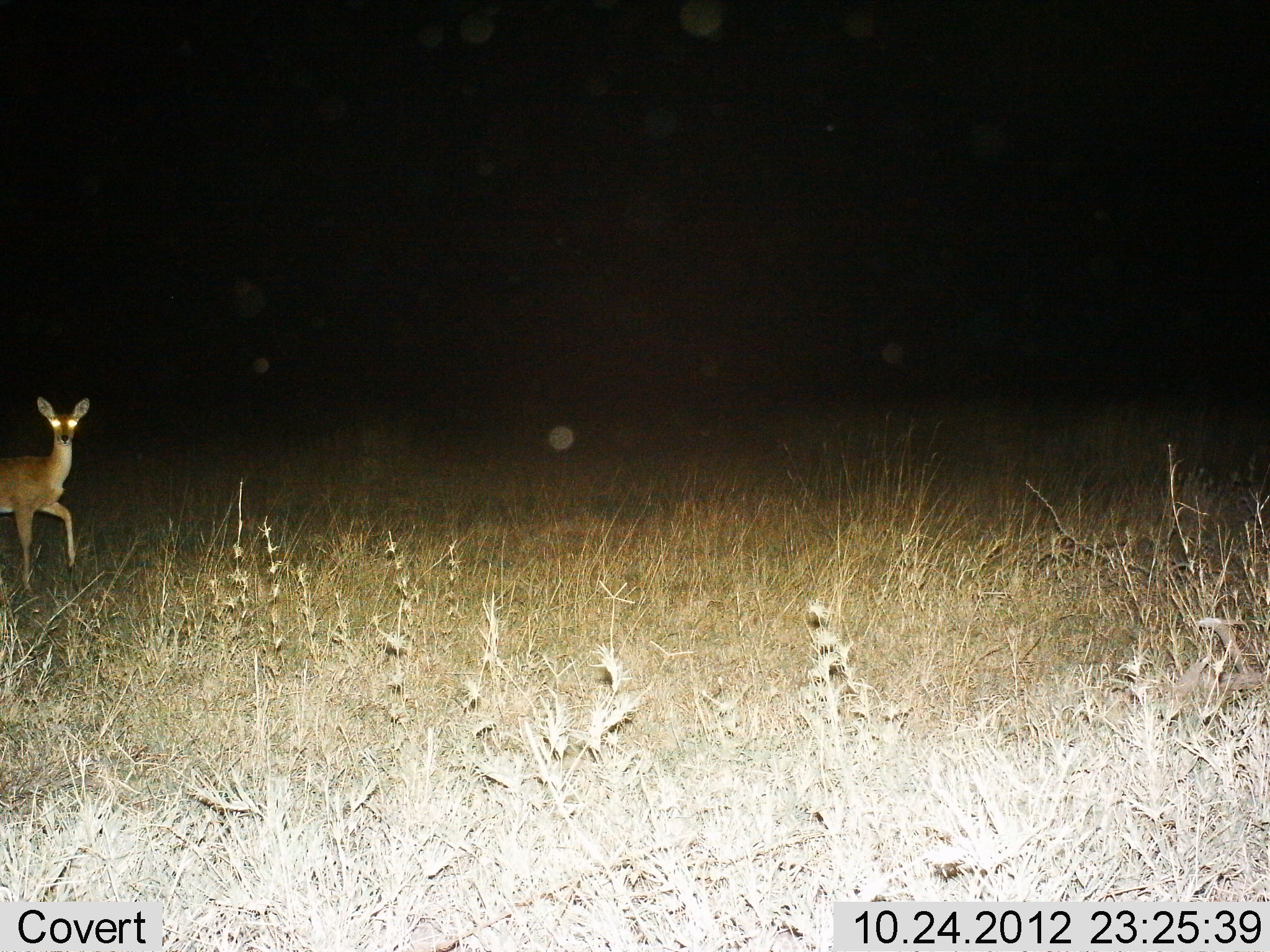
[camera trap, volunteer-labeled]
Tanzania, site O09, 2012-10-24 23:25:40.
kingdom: Animalia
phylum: Chordata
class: Mammalia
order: Artiodactyla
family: Bovidae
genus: Redunca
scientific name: Redunca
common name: reedbuck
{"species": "reedbuck (Redunca)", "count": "1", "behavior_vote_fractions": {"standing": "70%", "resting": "0%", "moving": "30%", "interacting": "0%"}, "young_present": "0%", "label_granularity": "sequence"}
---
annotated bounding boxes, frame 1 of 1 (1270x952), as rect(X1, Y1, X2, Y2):
animal: rect(0, 397, 89, 602)